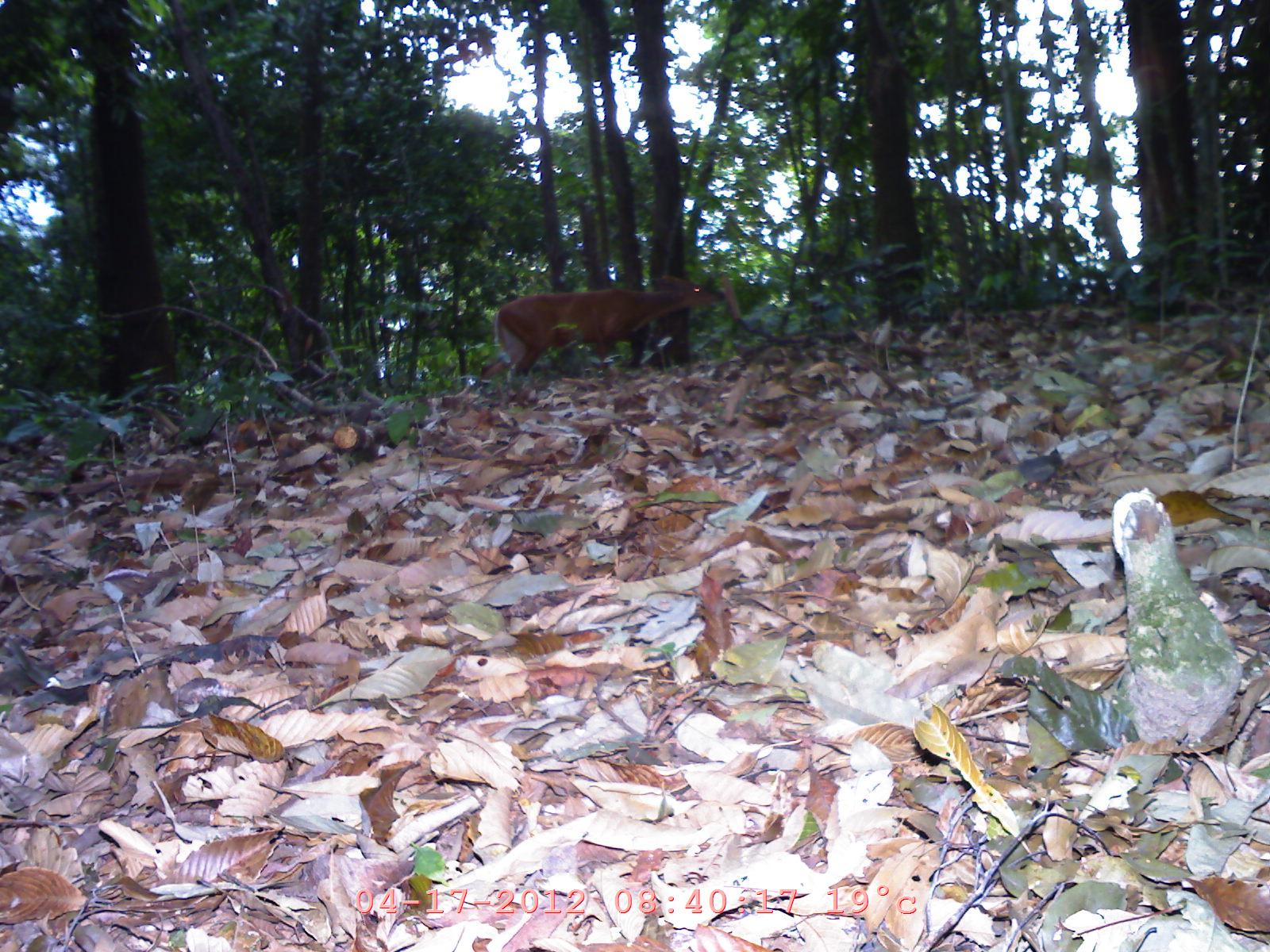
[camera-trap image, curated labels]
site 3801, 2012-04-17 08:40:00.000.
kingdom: Animalia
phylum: Chordata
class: Mammalia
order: Artiodactyla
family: Cervidae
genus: Muntiacus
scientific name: Muntiacus muntjak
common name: southern red muntjac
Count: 1.